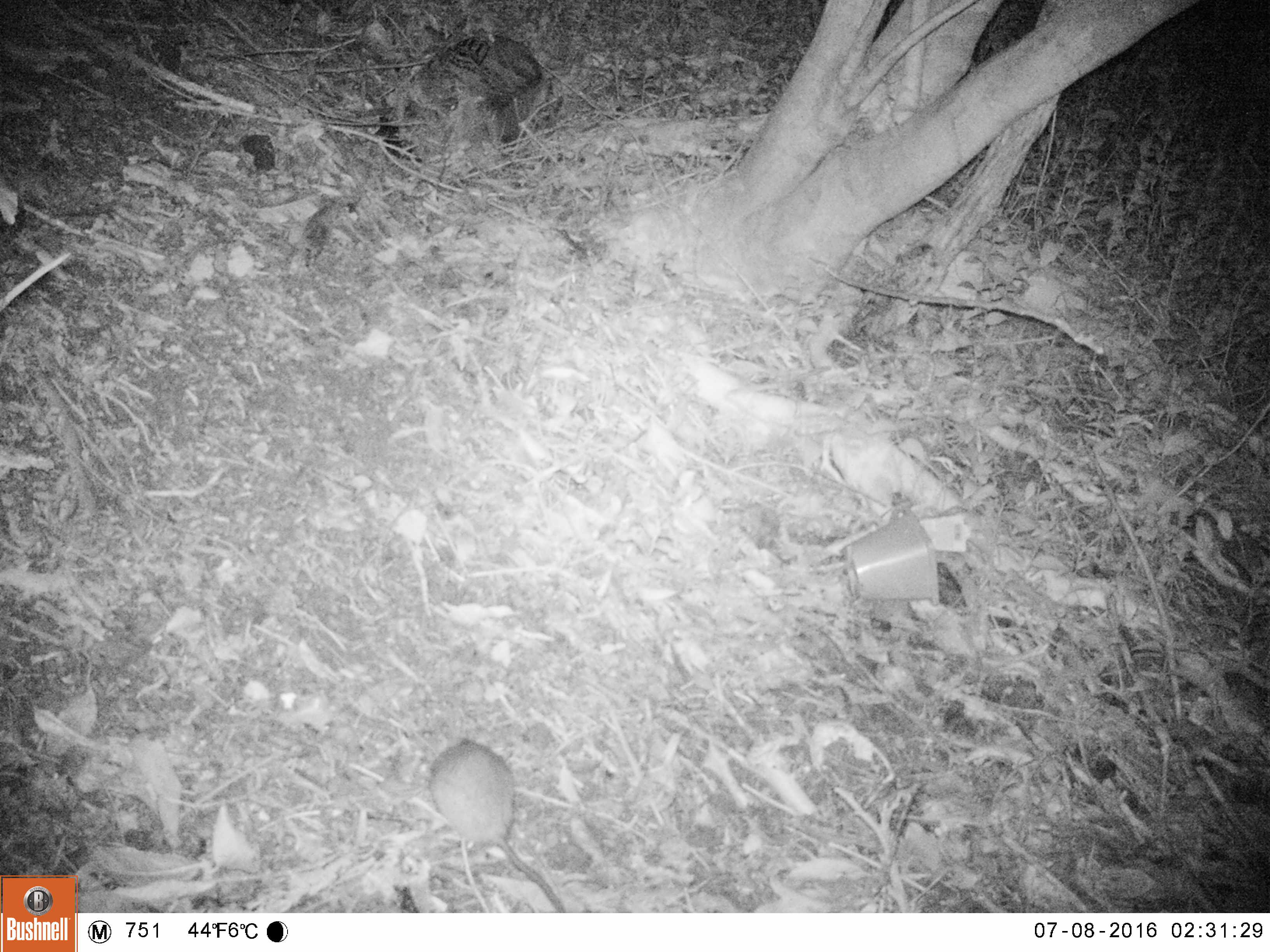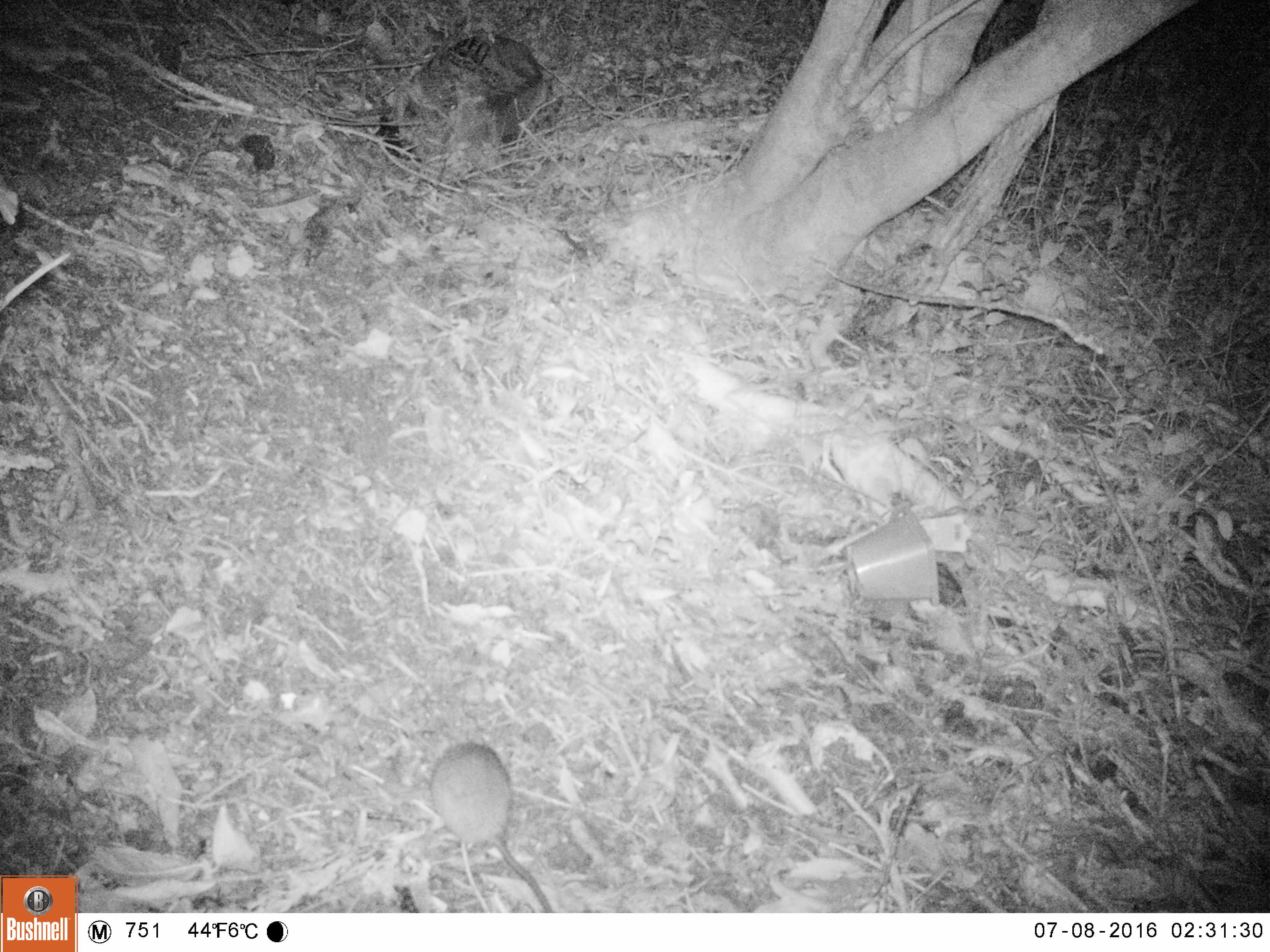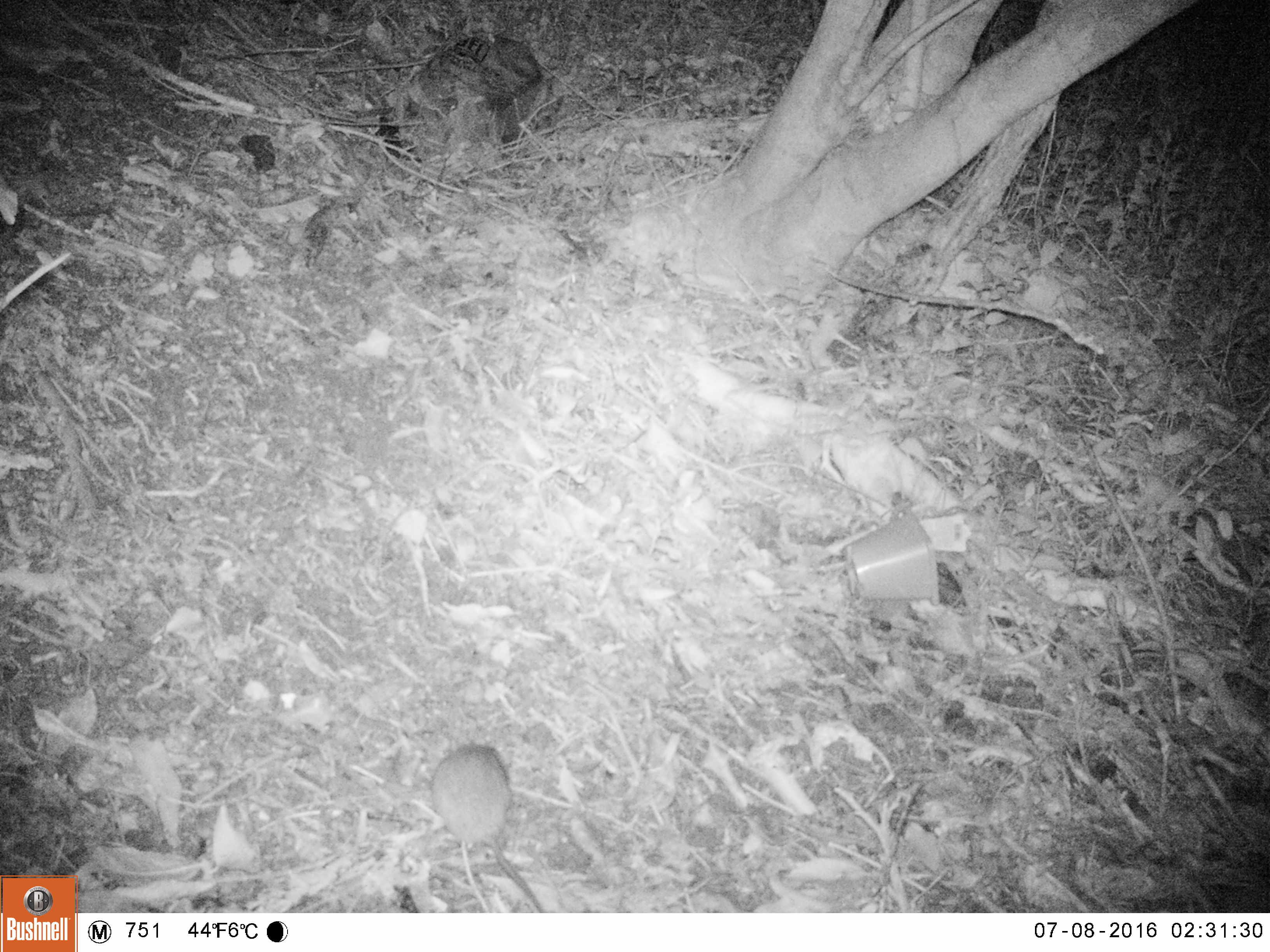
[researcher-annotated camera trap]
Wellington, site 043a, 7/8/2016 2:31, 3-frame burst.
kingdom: Animalia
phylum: Chordata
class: Mammalia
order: Rodentia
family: Muridae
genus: Rattus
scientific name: Rattus rattus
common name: ship rat